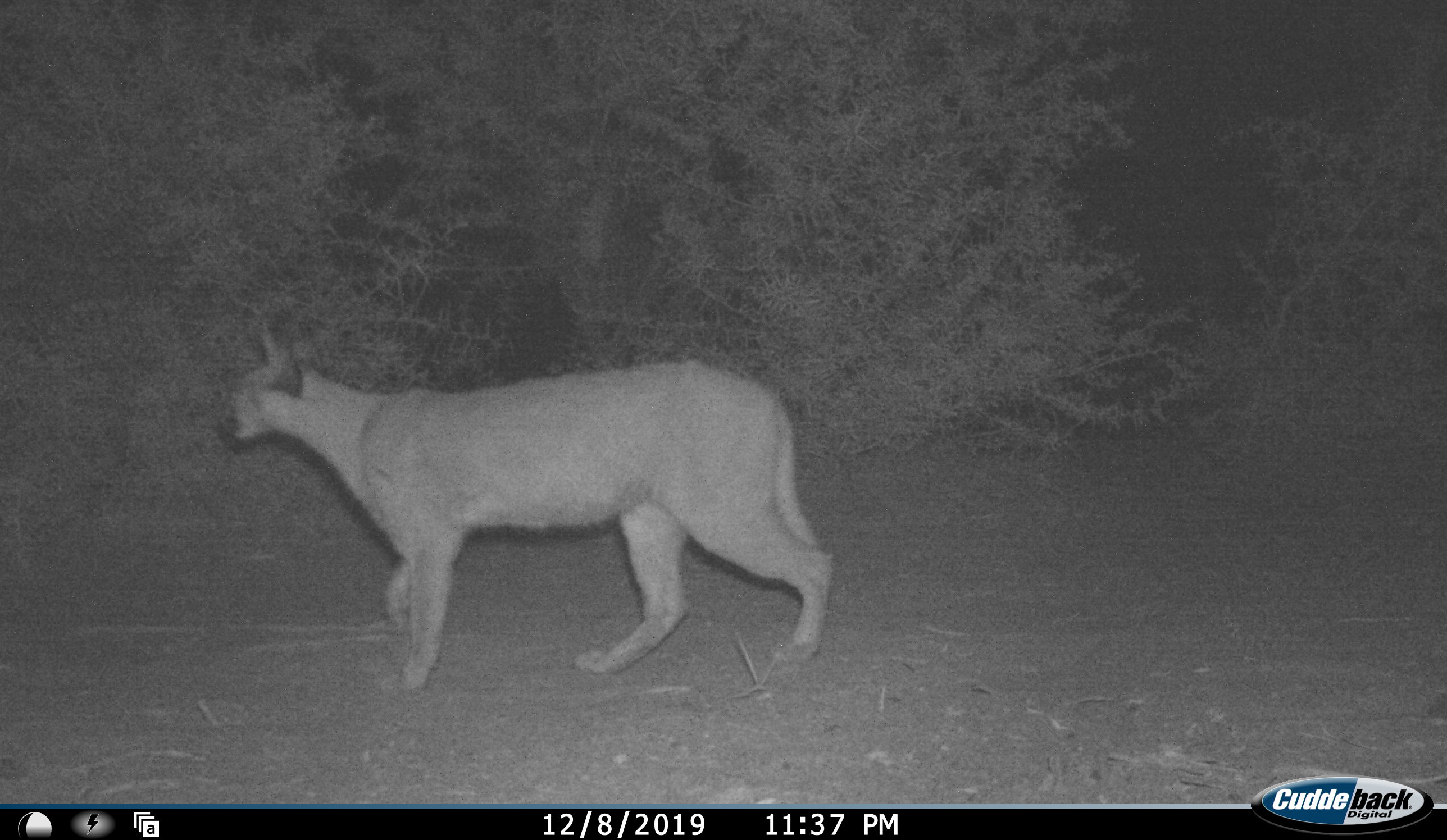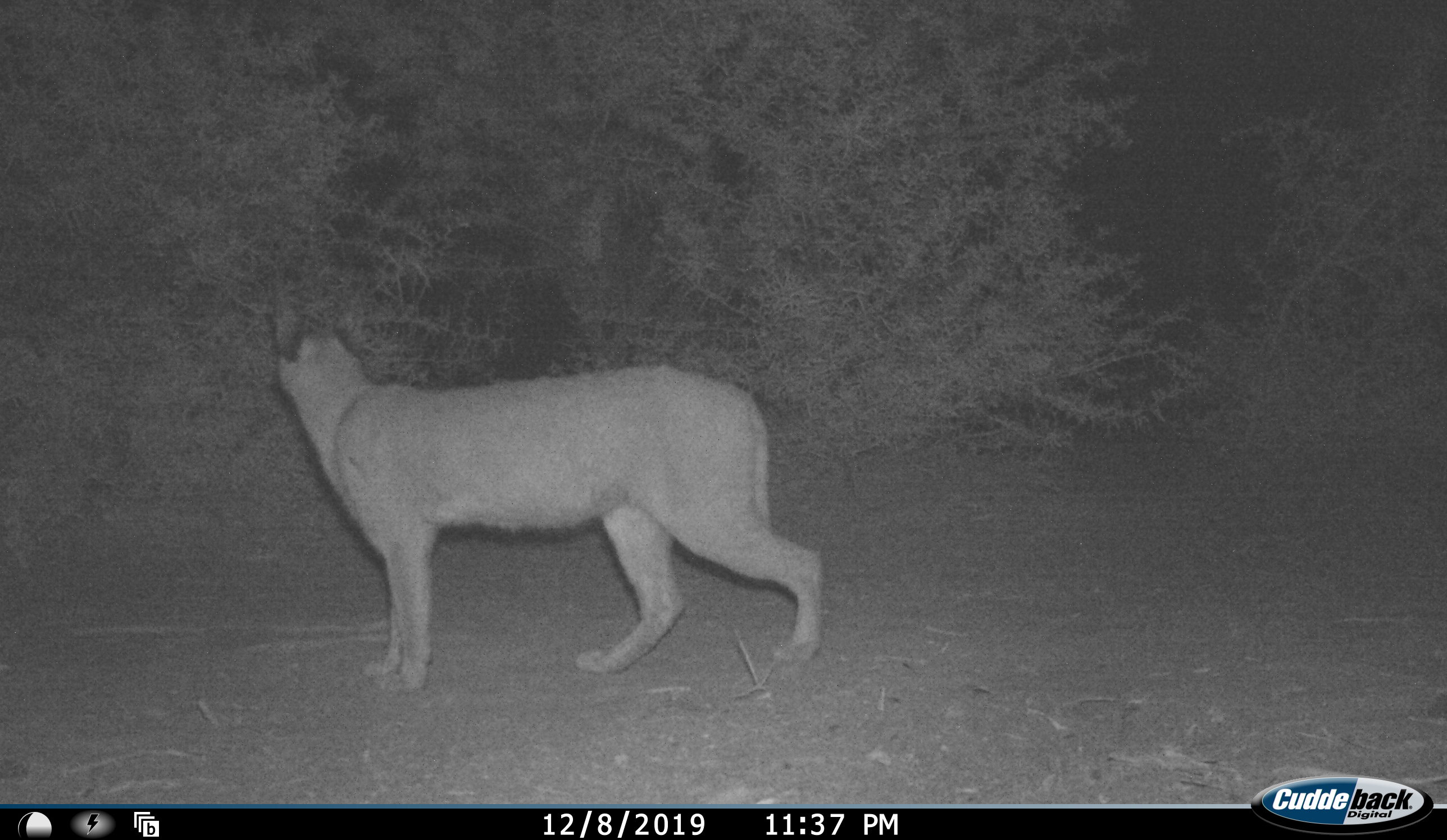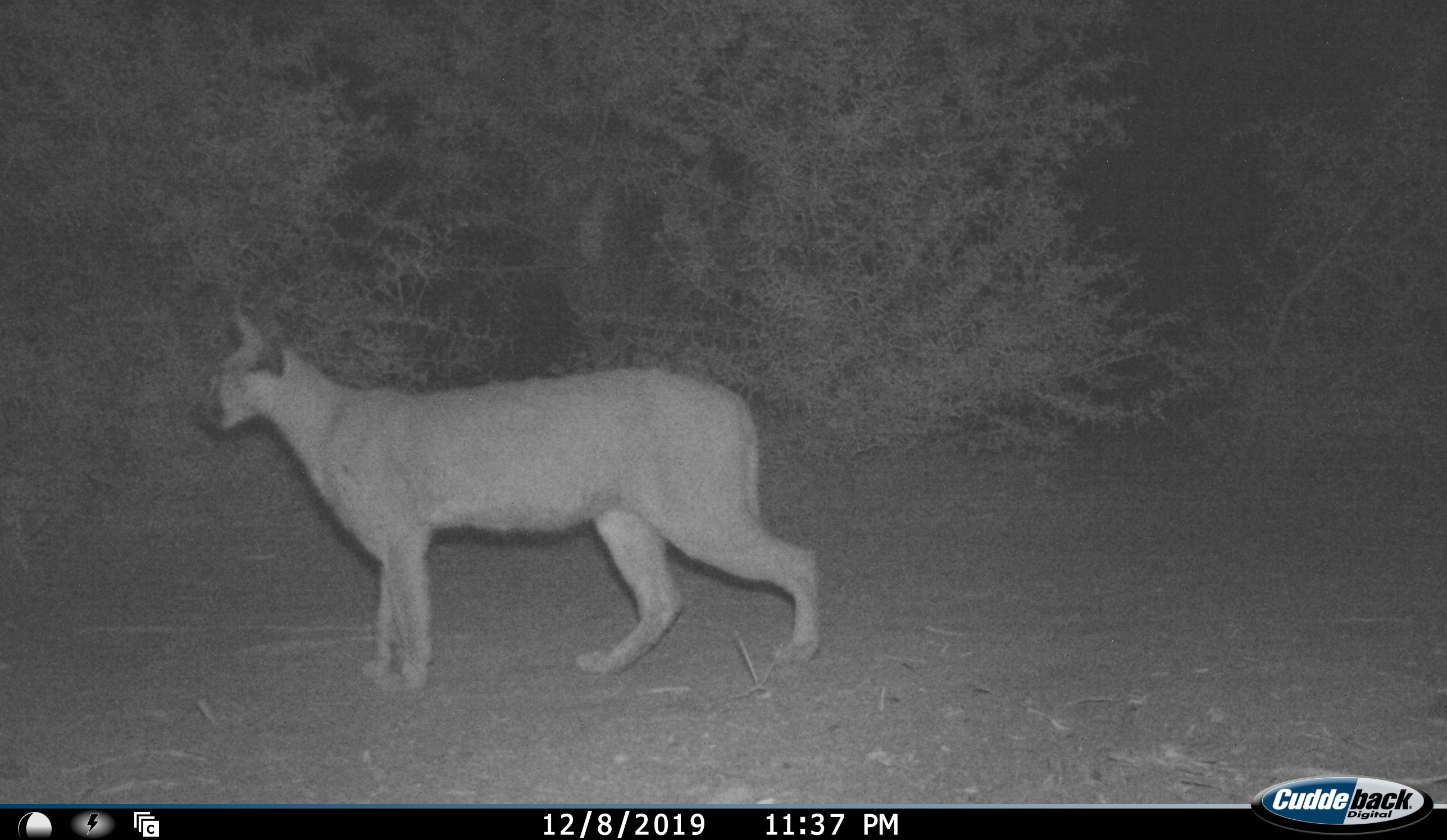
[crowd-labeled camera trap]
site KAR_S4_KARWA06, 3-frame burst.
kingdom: Animalia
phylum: Chordata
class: Mammalia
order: Carnivora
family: Felidae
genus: Caracal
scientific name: Caracal caracal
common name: caracal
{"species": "caracal (Caracal caracal)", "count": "1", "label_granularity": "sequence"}